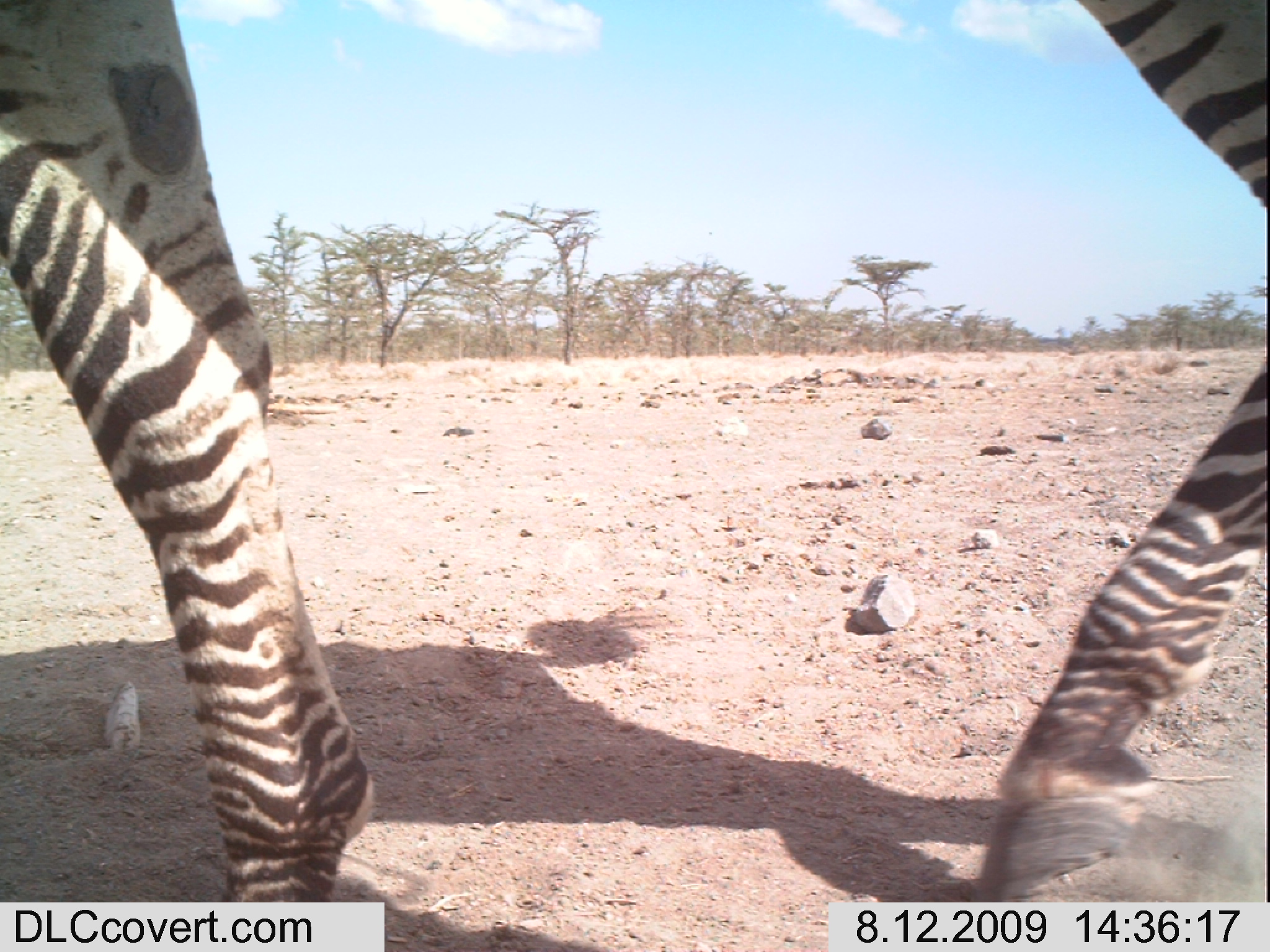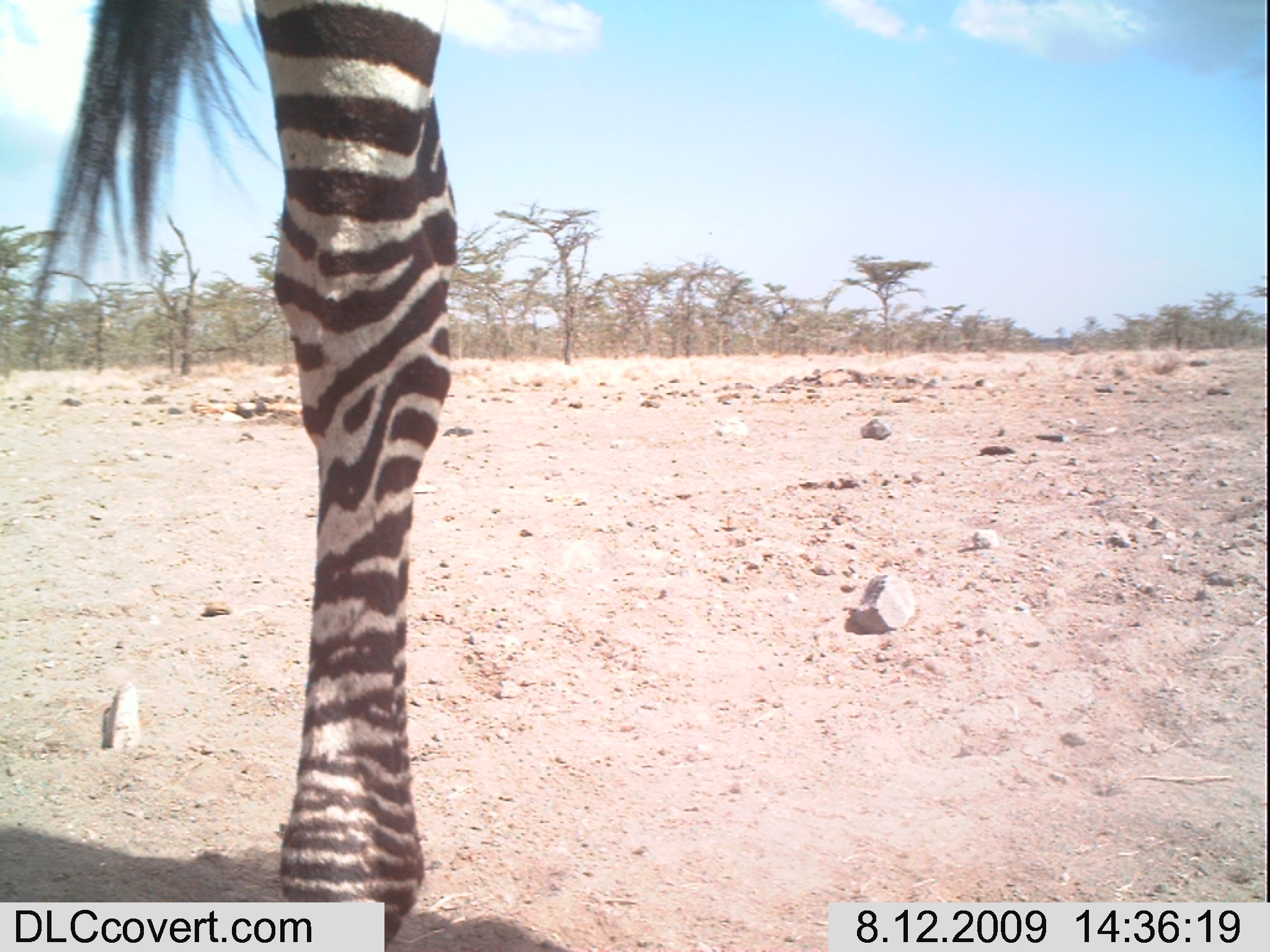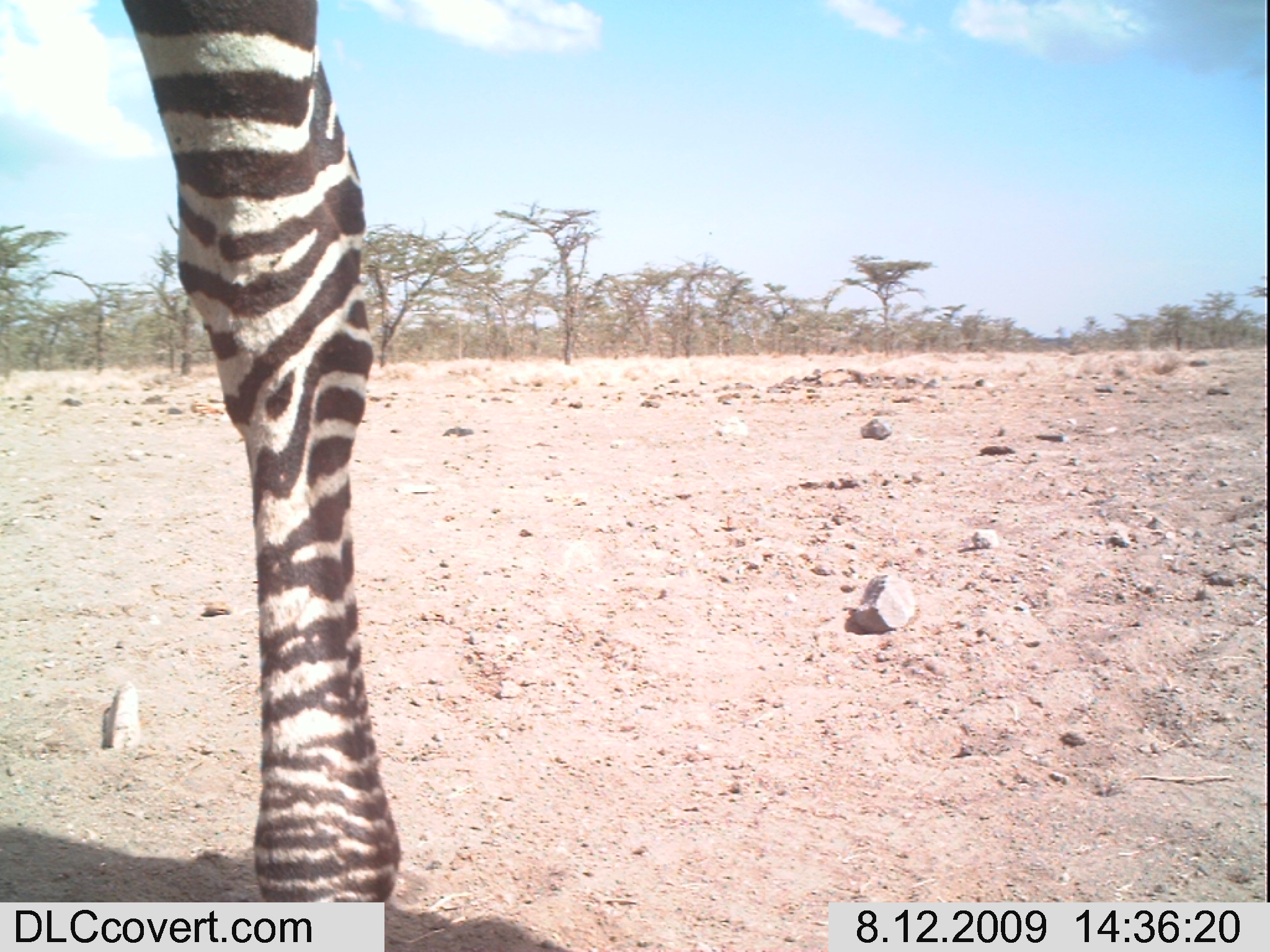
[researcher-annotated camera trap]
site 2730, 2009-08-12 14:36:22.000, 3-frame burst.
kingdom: Animalia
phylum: Chordata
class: Mammalia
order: Perissodactyla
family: Equidae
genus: Equus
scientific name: Equus quagga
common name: plains zebra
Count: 1.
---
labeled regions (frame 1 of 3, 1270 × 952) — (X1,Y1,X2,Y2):
equus quagga: (0,0,1270,902)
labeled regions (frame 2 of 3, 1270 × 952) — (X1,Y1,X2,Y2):
equus quagga: (29,0,459,952)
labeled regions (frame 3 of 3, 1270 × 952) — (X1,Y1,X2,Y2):
equus quagga: (121,0,401,902)